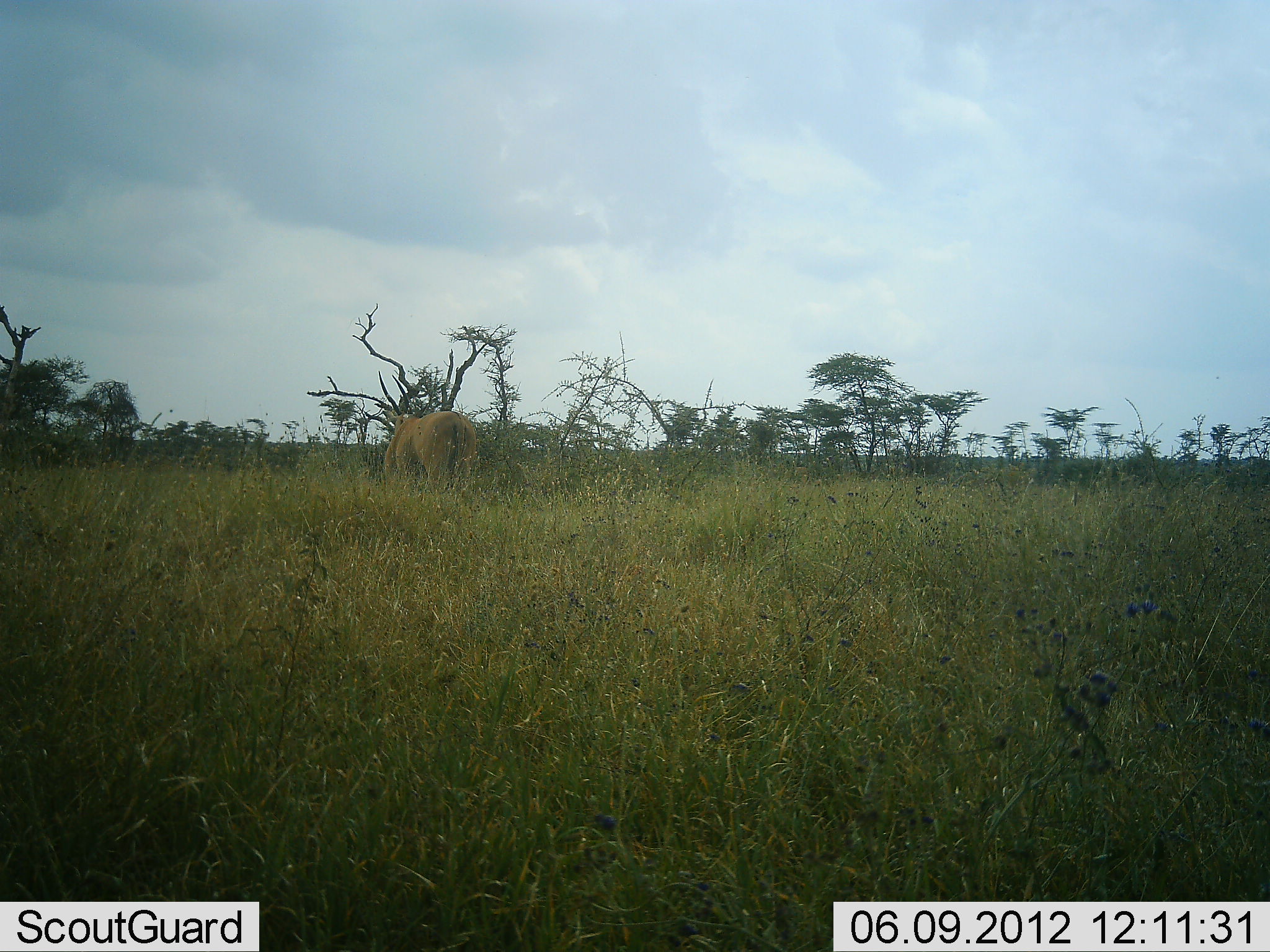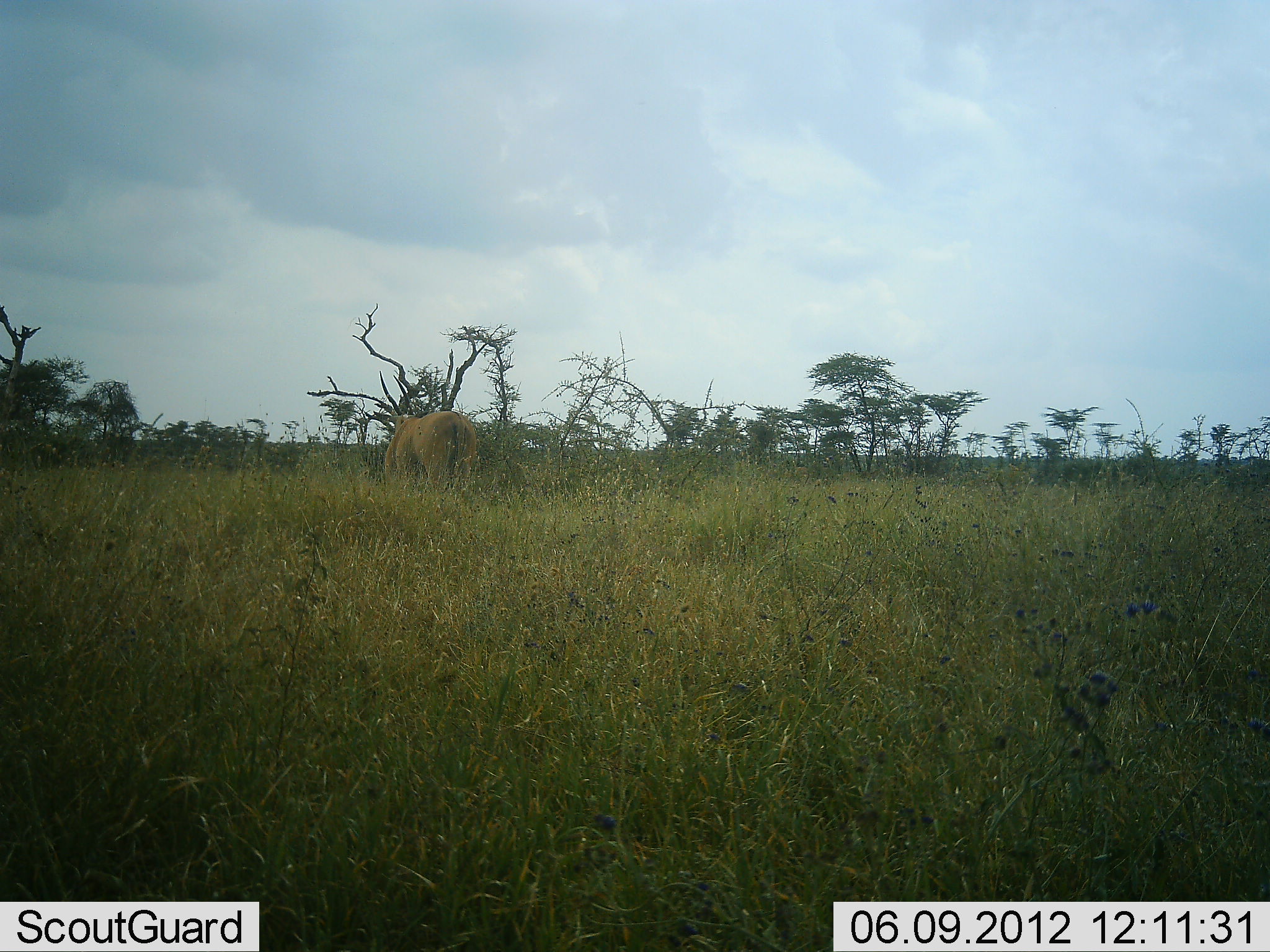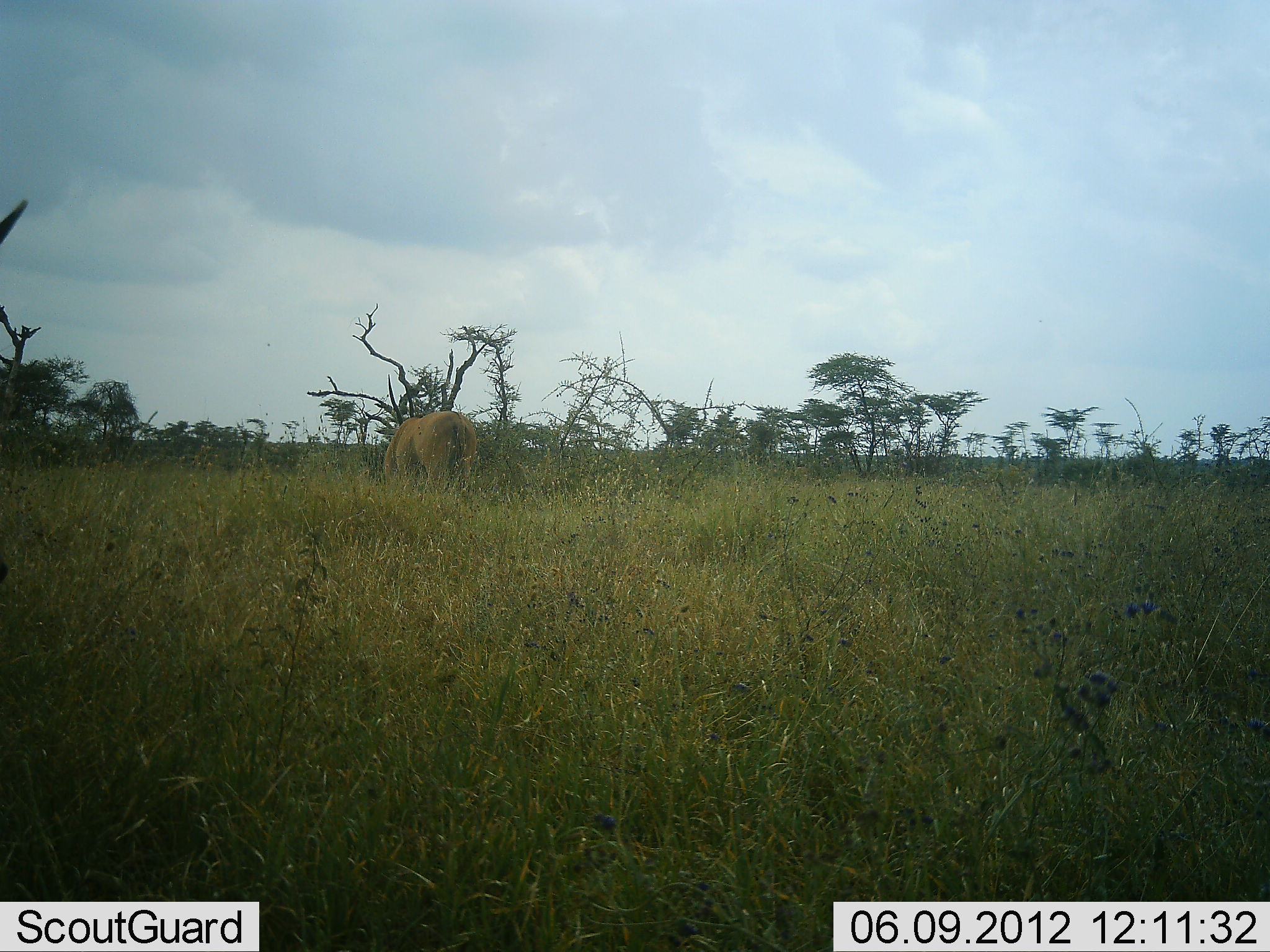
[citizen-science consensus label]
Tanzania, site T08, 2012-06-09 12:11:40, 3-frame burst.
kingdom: Animalia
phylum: Chordata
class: Mammalia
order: Artiodactyla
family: Bovidae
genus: Tragelaphus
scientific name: Tragelaphus oryx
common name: eland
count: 2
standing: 50%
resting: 0%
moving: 25%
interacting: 0%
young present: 0%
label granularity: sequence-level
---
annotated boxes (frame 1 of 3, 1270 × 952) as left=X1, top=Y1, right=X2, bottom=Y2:
animal: left=370, top=370, right=478, bottom=500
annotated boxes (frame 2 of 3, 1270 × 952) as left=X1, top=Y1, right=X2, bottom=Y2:
animal: left=364, top=370, right=481, bottom=507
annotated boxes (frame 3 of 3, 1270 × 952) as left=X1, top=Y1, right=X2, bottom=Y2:
animal: left=371, top=375, right=485, bottom=497